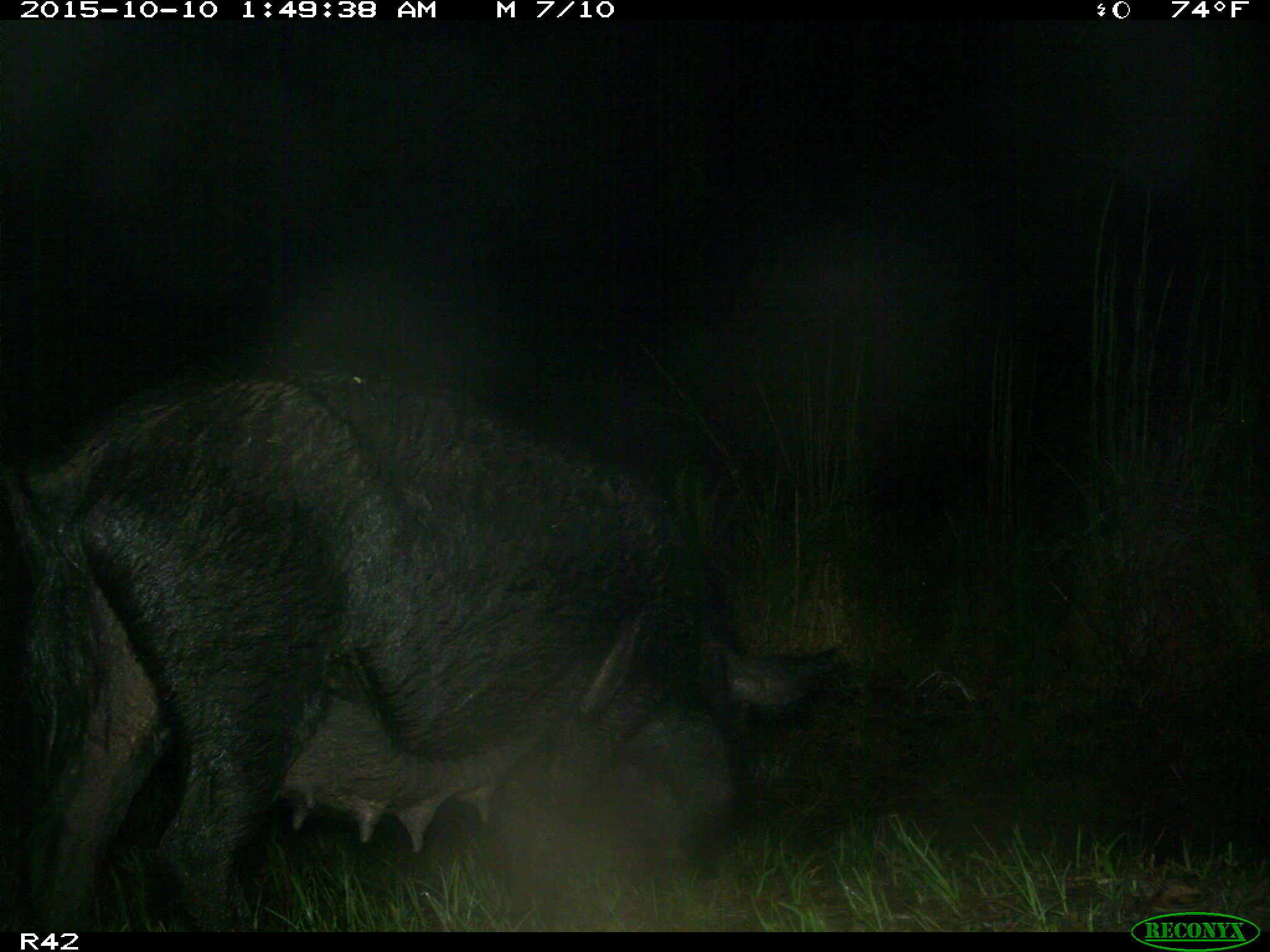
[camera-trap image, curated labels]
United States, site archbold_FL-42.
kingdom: Animalia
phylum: Chordata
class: Mammalia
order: Artiodactyla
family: Suidae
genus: Sus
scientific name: Sus scrofa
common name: wild boar